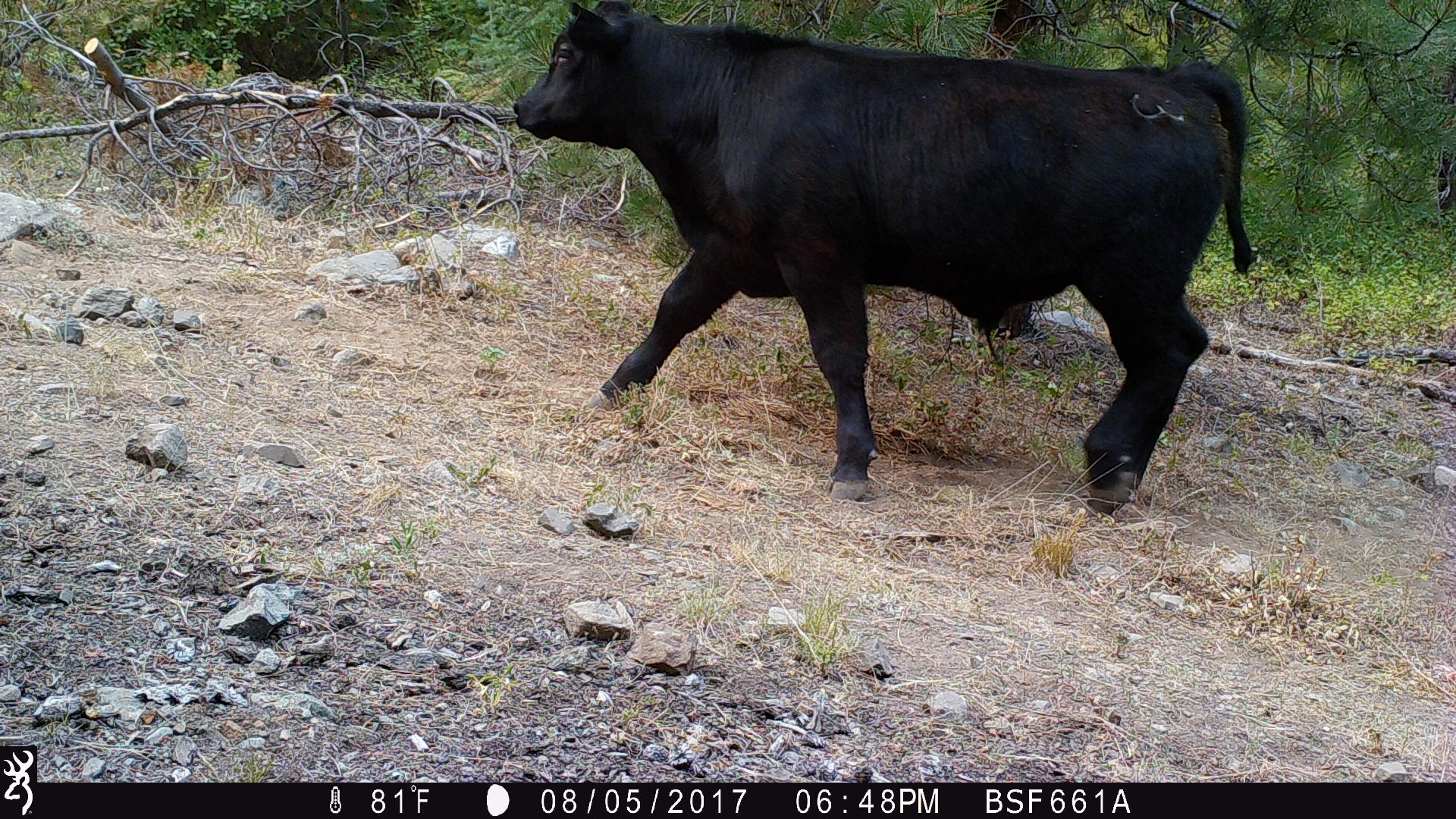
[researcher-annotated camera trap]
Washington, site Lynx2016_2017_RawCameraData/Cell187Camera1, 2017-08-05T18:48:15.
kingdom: Animalia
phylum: Chordata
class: Mammalia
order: Artiodactyla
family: Bovidae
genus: Bos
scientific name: Bos taurus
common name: domestic cattle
Domestic cattle (Bos taurus). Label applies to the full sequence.